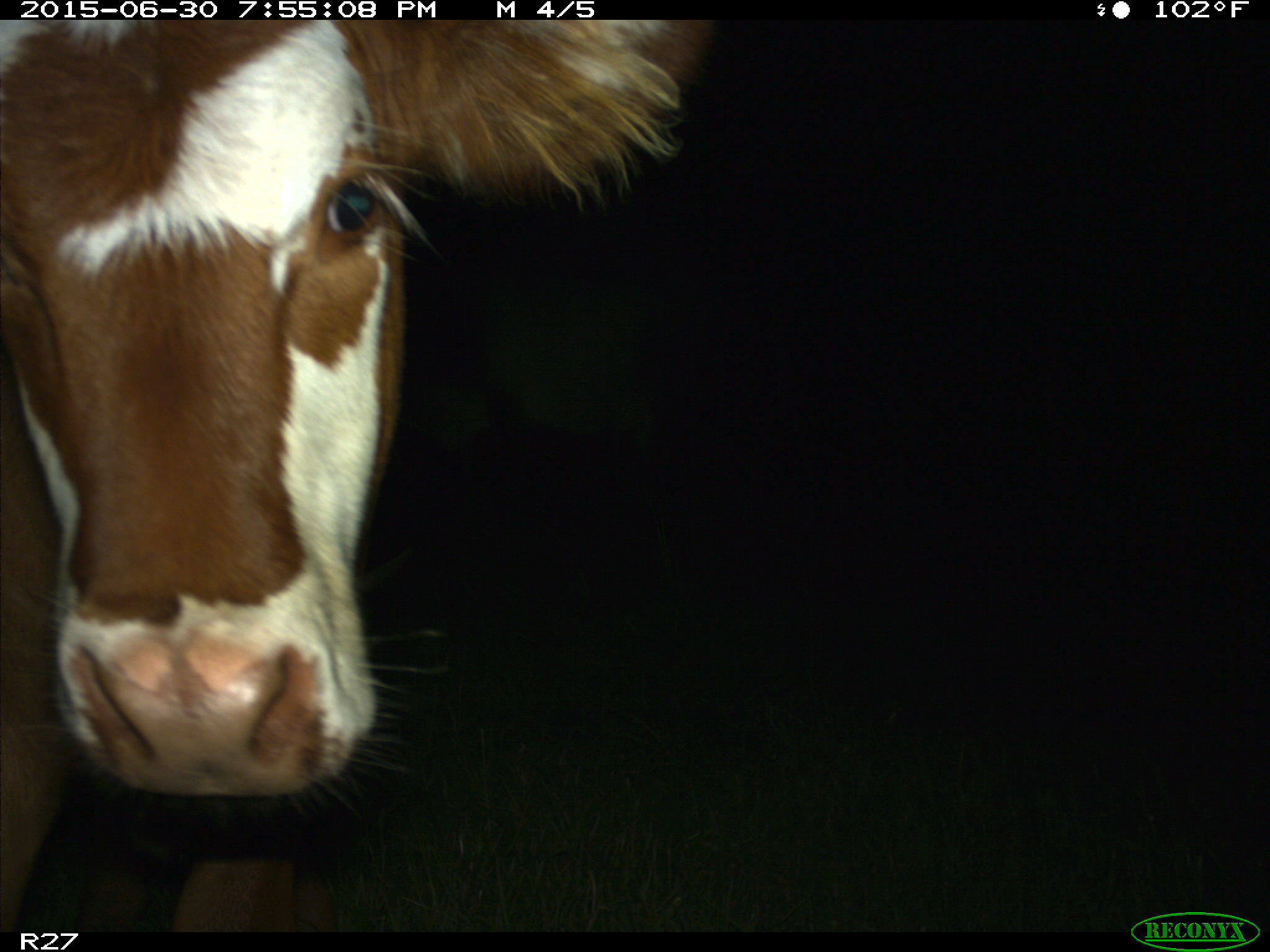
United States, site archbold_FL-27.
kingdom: Animalia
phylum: Chordata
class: Mammalia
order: Artiodactyla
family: Bovidae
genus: Bos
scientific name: Bos taurus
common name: domestic cow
Bos taurus (domestic cow).